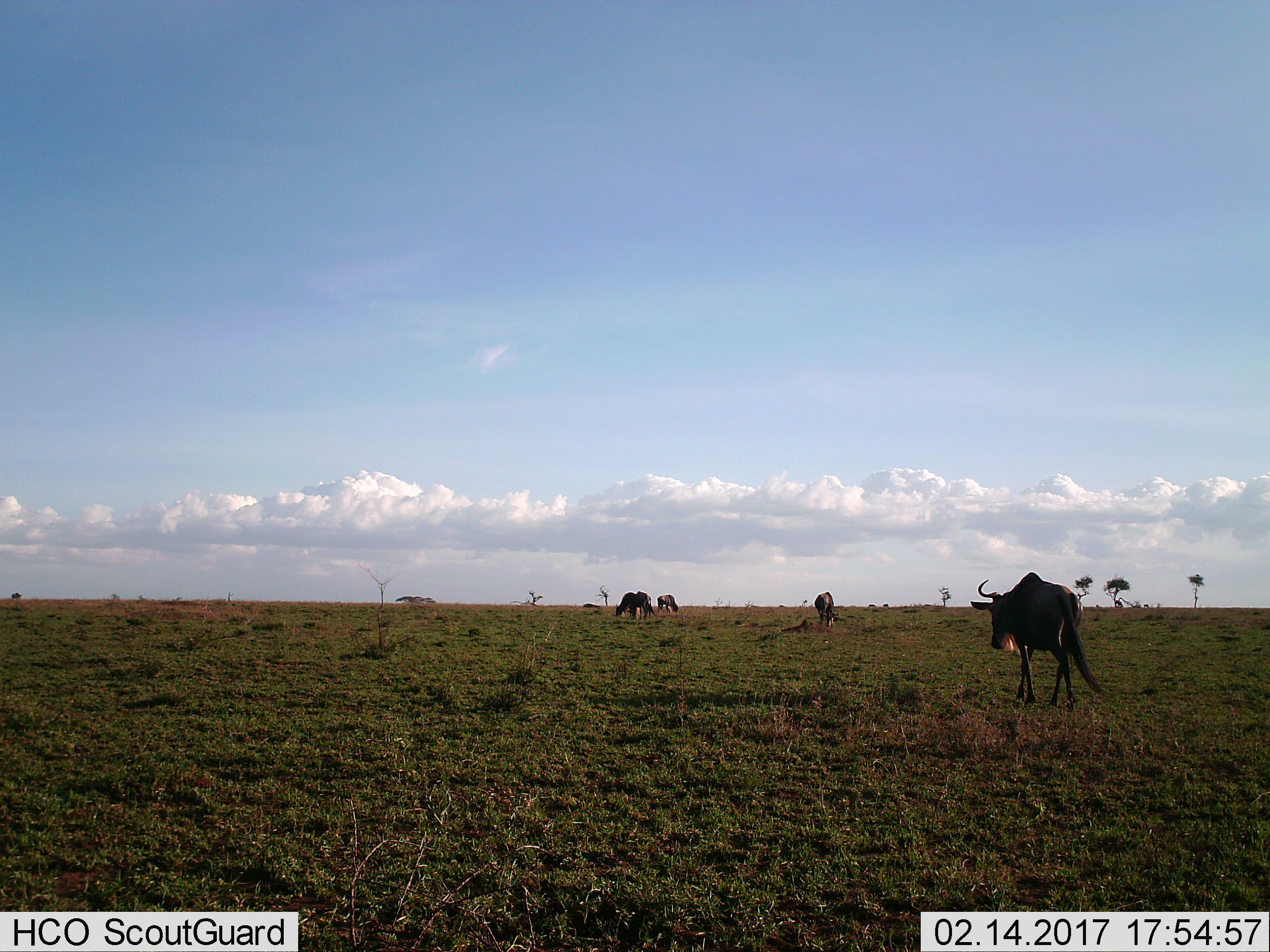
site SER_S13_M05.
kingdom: Animalia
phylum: Chordata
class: Mammalia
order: Artiodactyla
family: Bovidae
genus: Connochaetes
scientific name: Connochaetes taurinus taurinus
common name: blue wildebeest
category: wildebeestblue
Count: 4.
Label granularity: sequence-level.